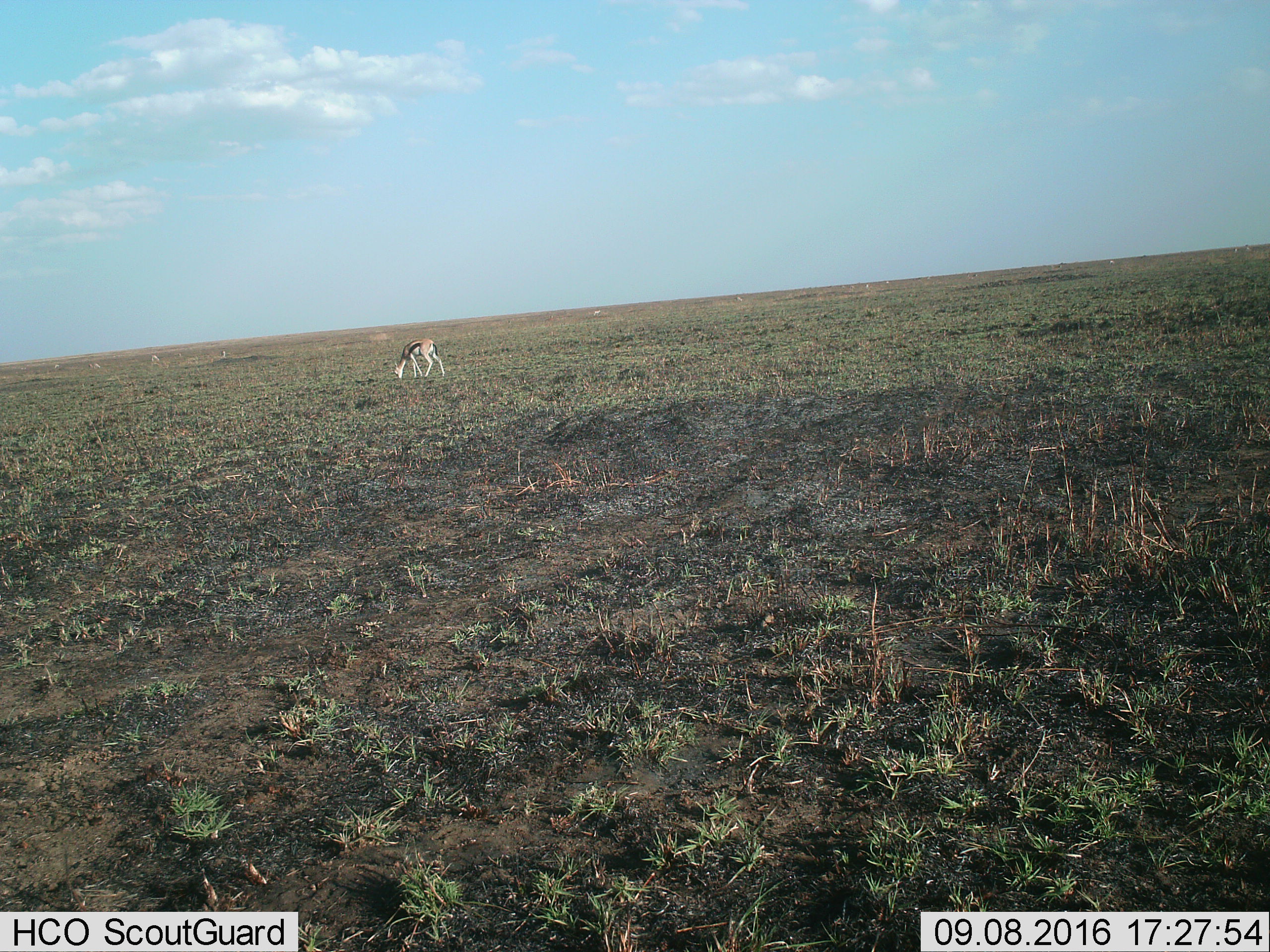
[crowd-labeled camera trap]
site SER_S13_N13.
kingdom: Animalia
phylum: Chordata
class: Mammalia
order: Artiodactyla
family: Bovidae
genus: Eudorcas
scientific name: Eudorcas thomsonii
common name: thomson's gazelle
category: gazellethomsons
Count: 1.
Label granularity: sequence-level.